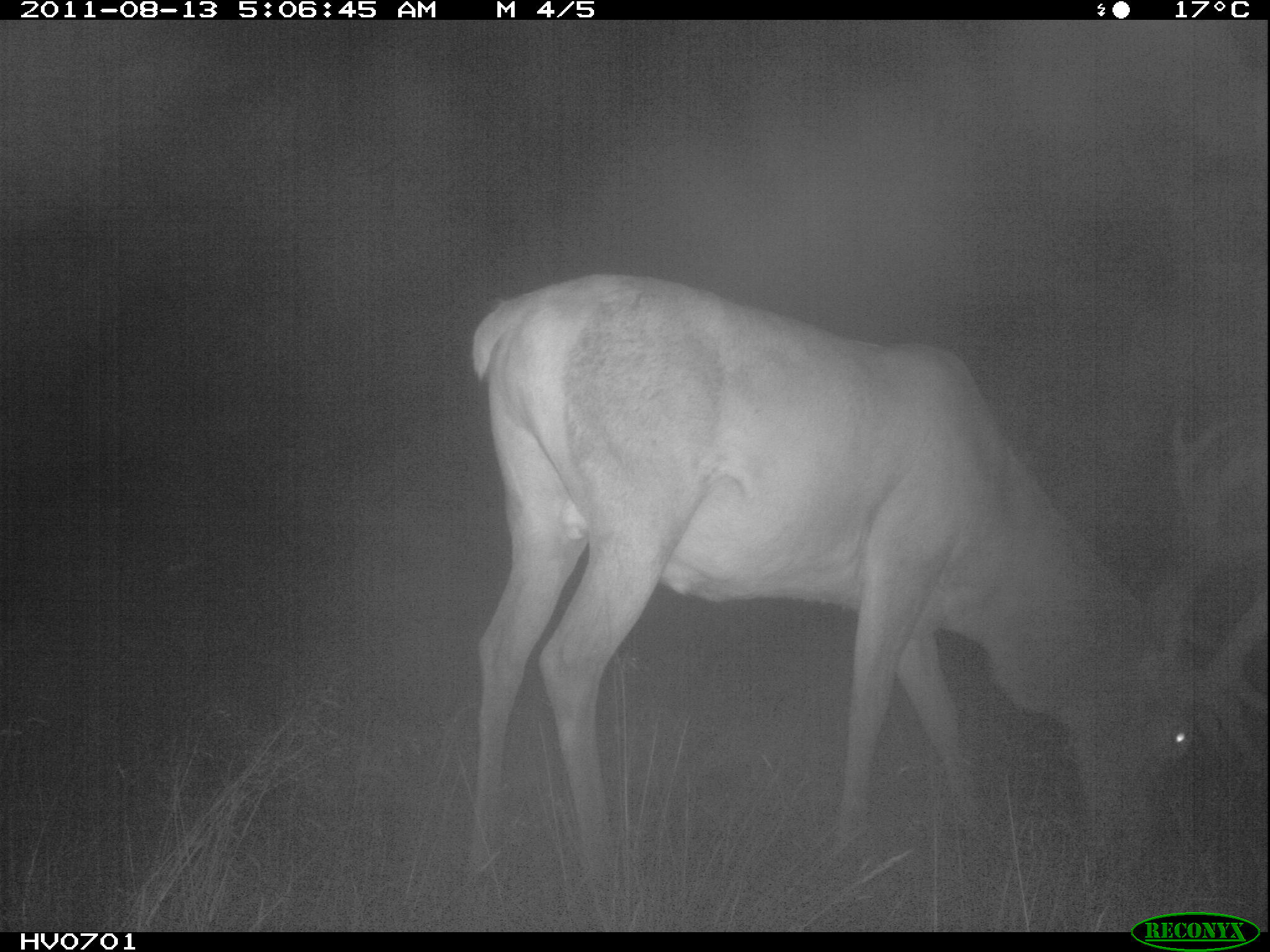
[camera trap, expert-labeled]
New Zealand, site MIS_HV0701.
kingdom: Animalia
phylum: Chordata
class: Mammalia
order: Artiodactyla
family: Cervidae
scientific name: Cervidae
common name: deer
Deer (Cervidae).